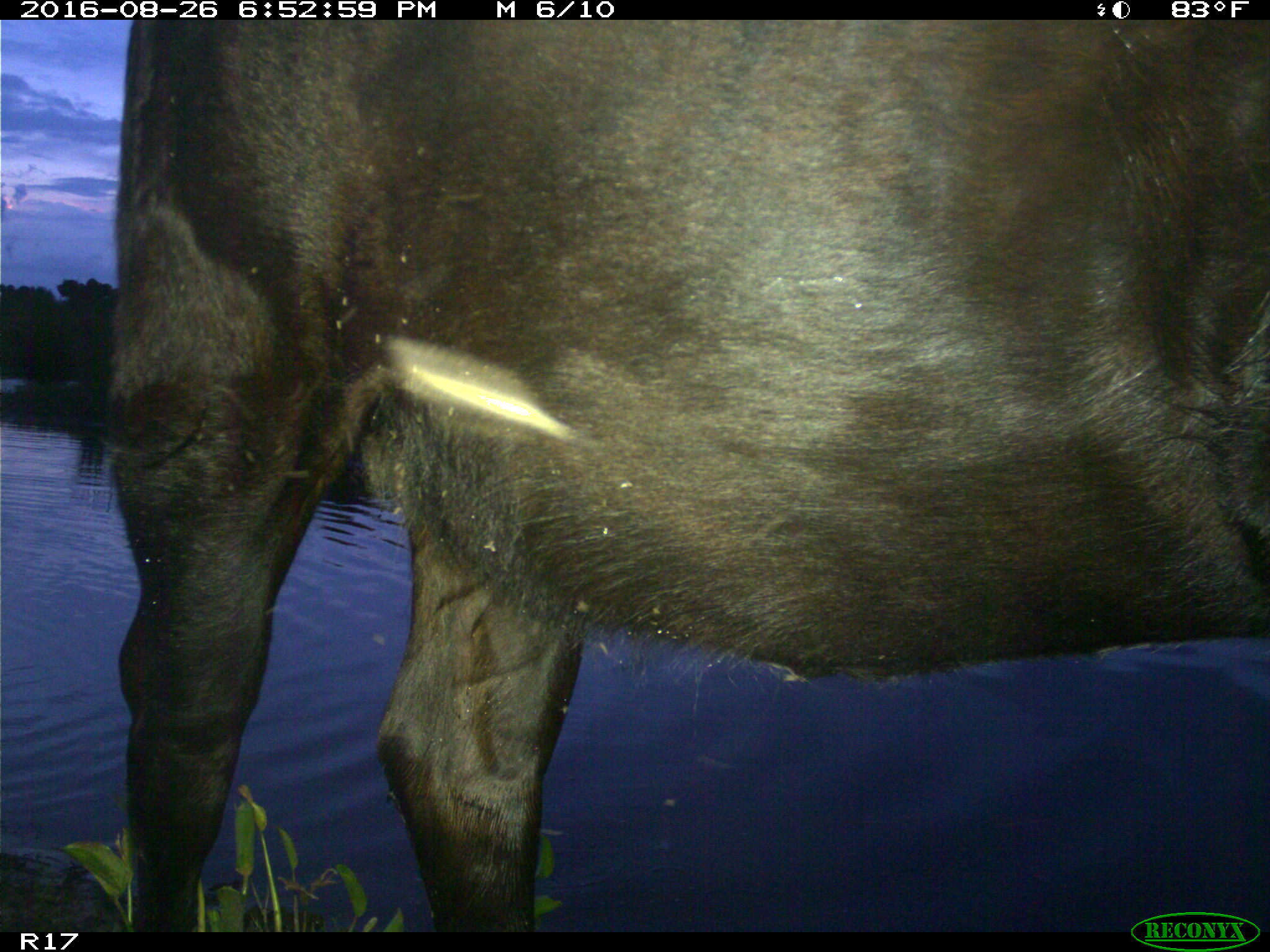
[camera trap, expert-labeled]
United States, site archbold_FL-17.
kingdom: Animalia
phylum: Chordata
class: Mammalia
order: Artiodactyla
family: Bovidae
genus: Bos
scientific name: Bos taurus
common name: domestic cow